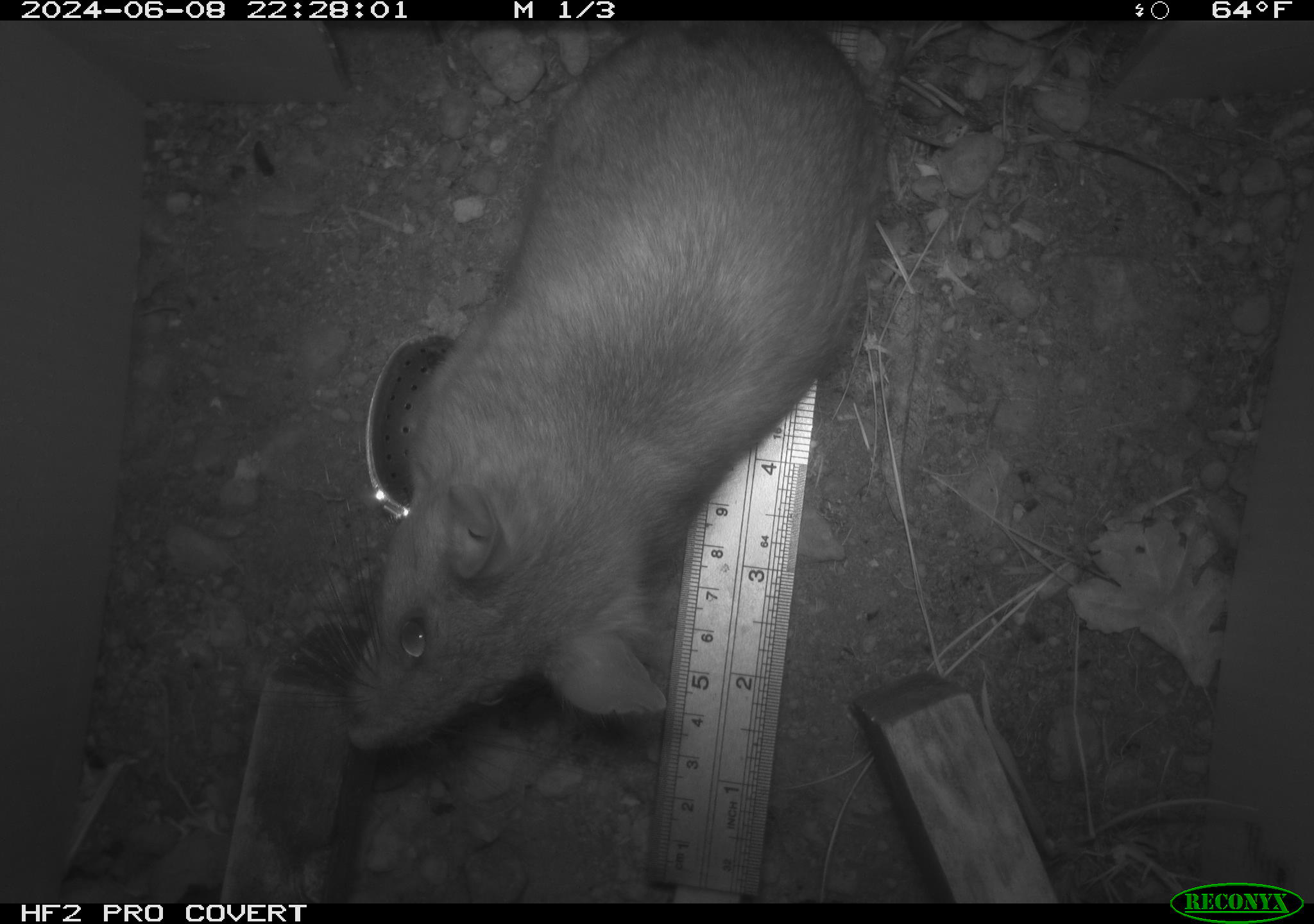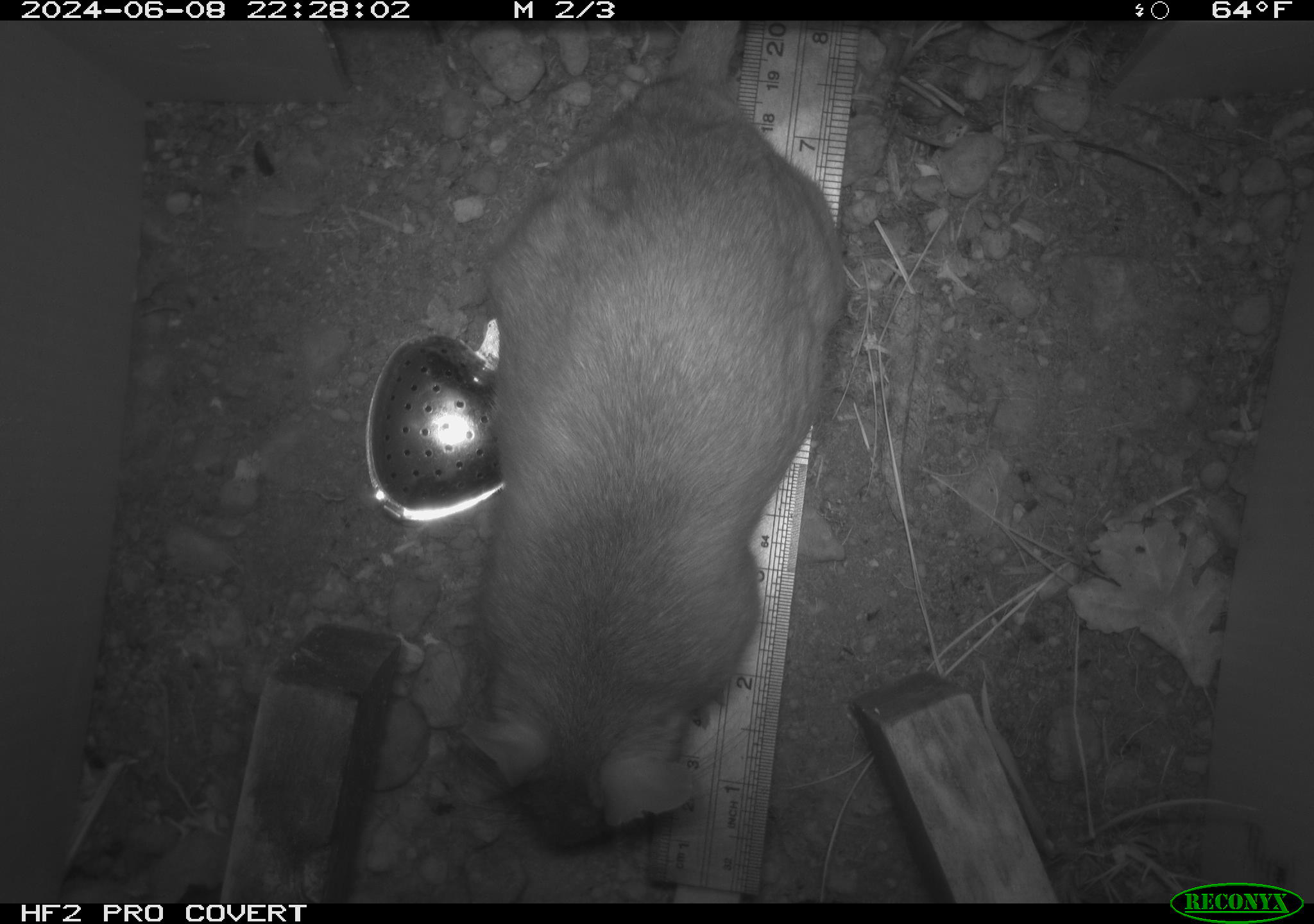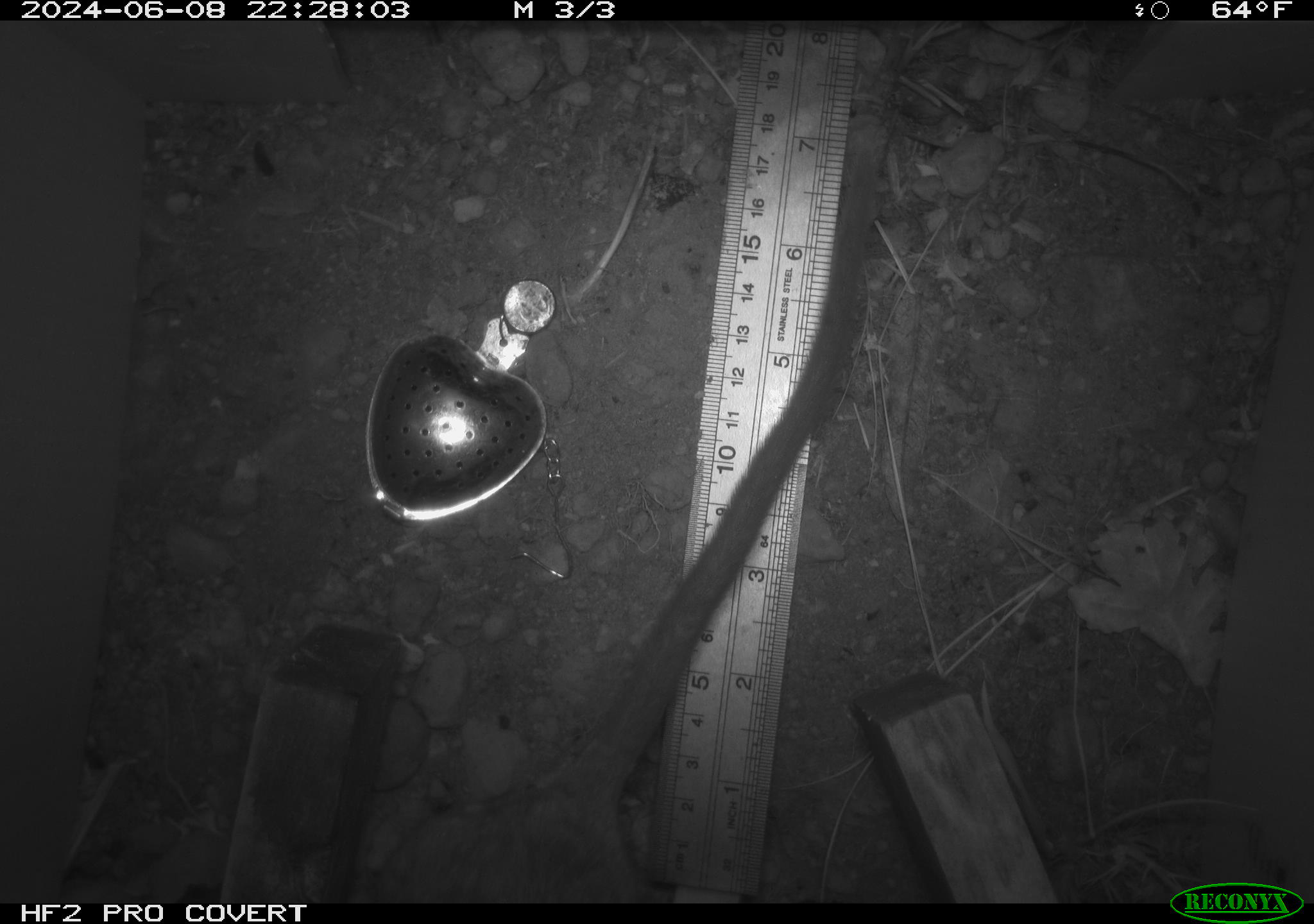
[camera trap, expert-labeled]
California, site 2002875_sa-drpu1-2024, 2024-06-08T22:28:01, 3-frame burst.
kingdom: Animalia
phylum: Chordata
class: Mammalia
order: Rodentia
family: Cricetidae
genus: Neotoma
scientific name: Neotoma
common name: pack rat or woodrat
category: neotoma species